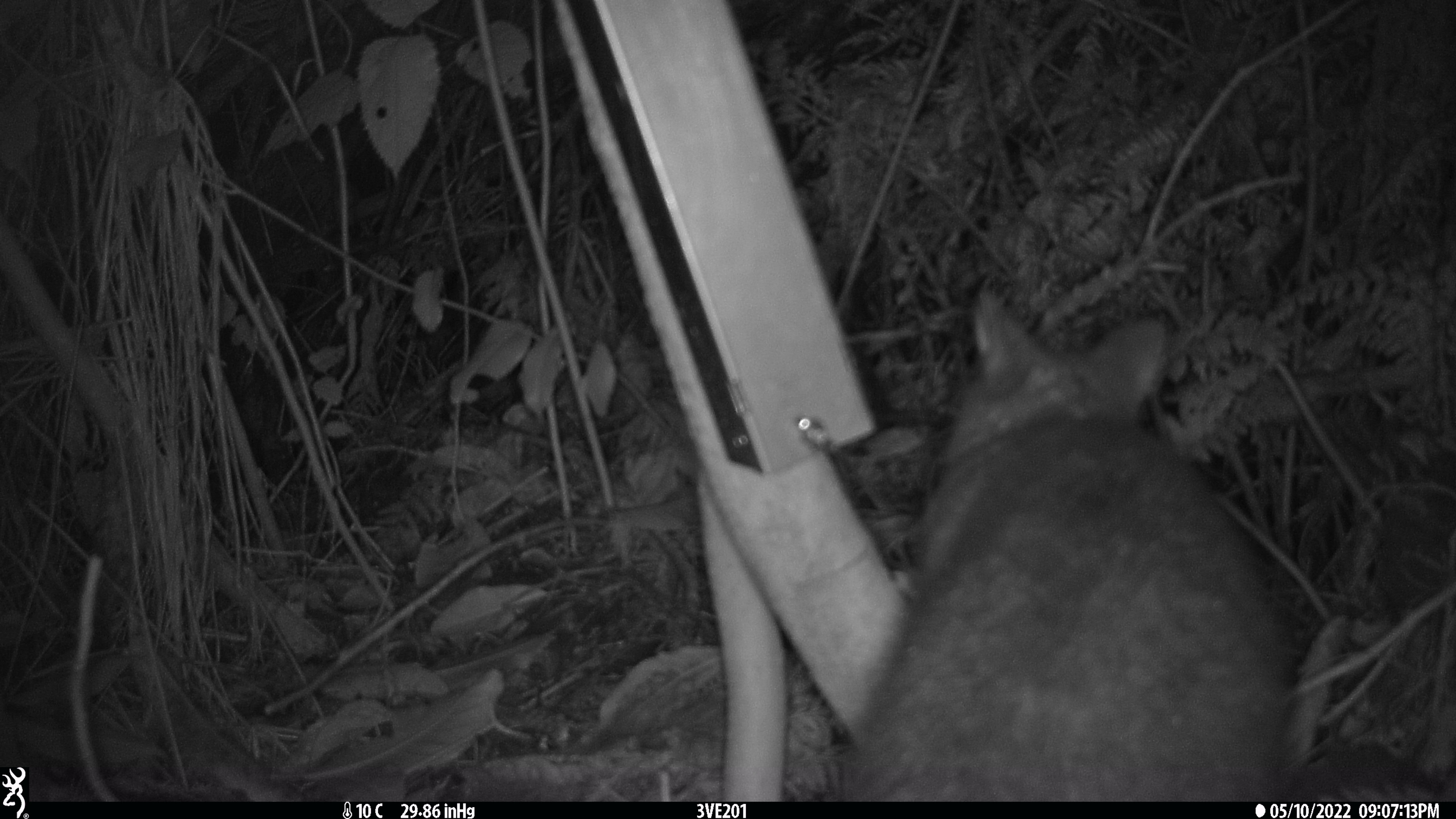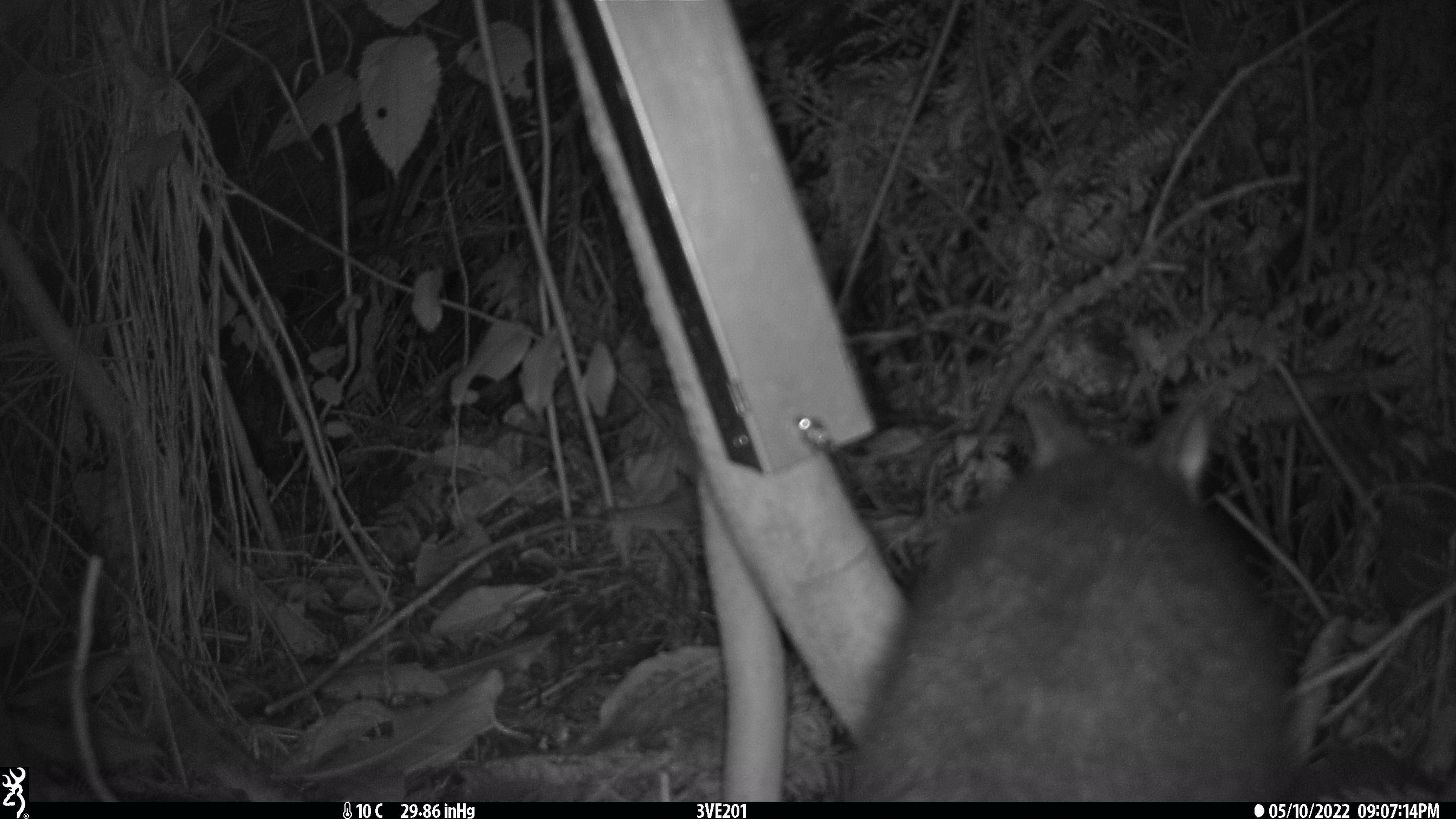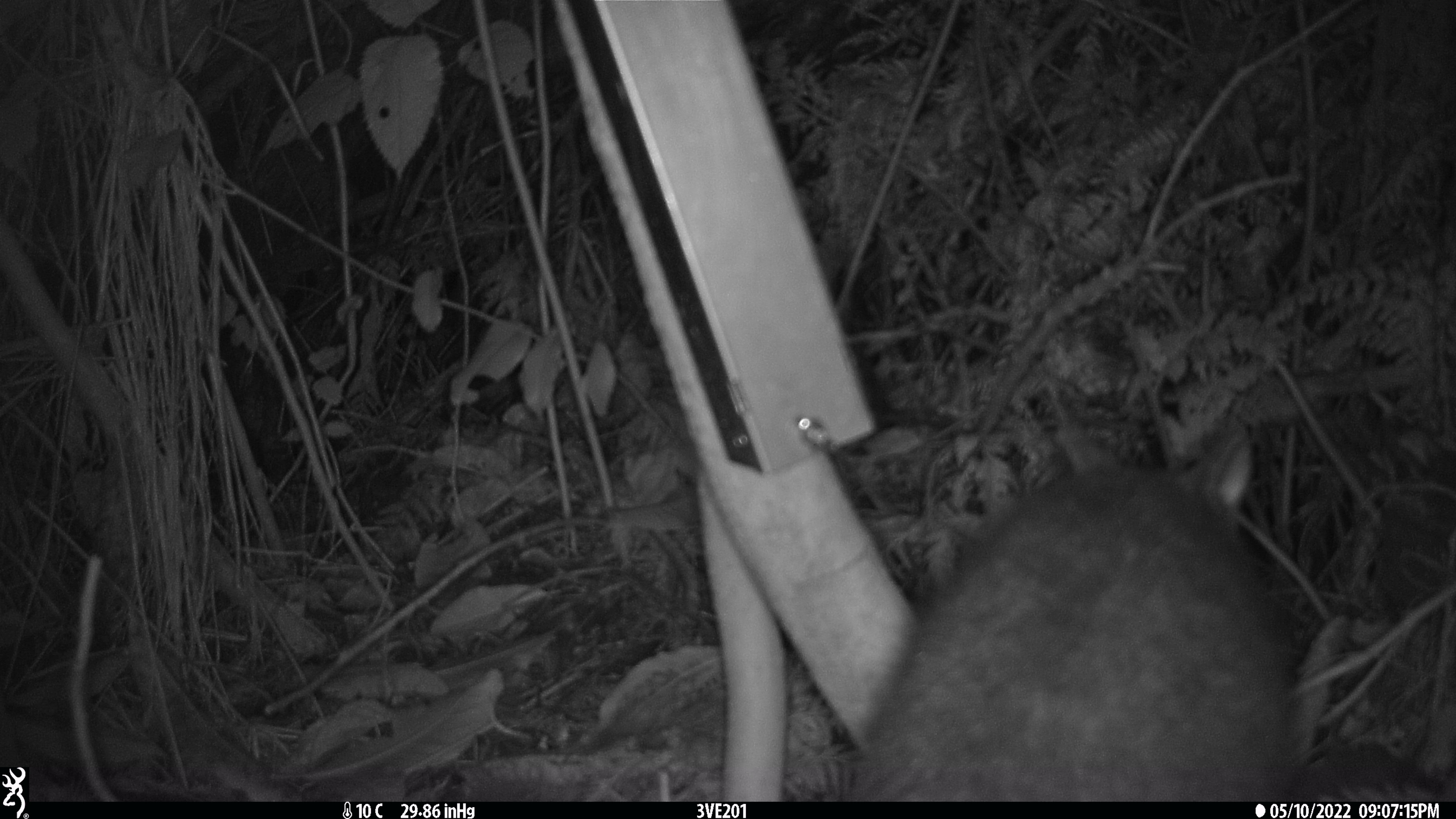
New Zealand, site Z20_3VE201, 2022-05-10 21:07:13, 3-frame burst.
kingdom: Animalia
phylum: Chordata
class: Mammalia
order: Diprotodontia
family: Phalangeridae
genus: Trichosurus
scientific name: Trichosurus vulpecula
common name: common brushtail possum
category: possum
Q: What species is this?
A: Possum (common brushtail possum) (Trichosurus vulpecula).